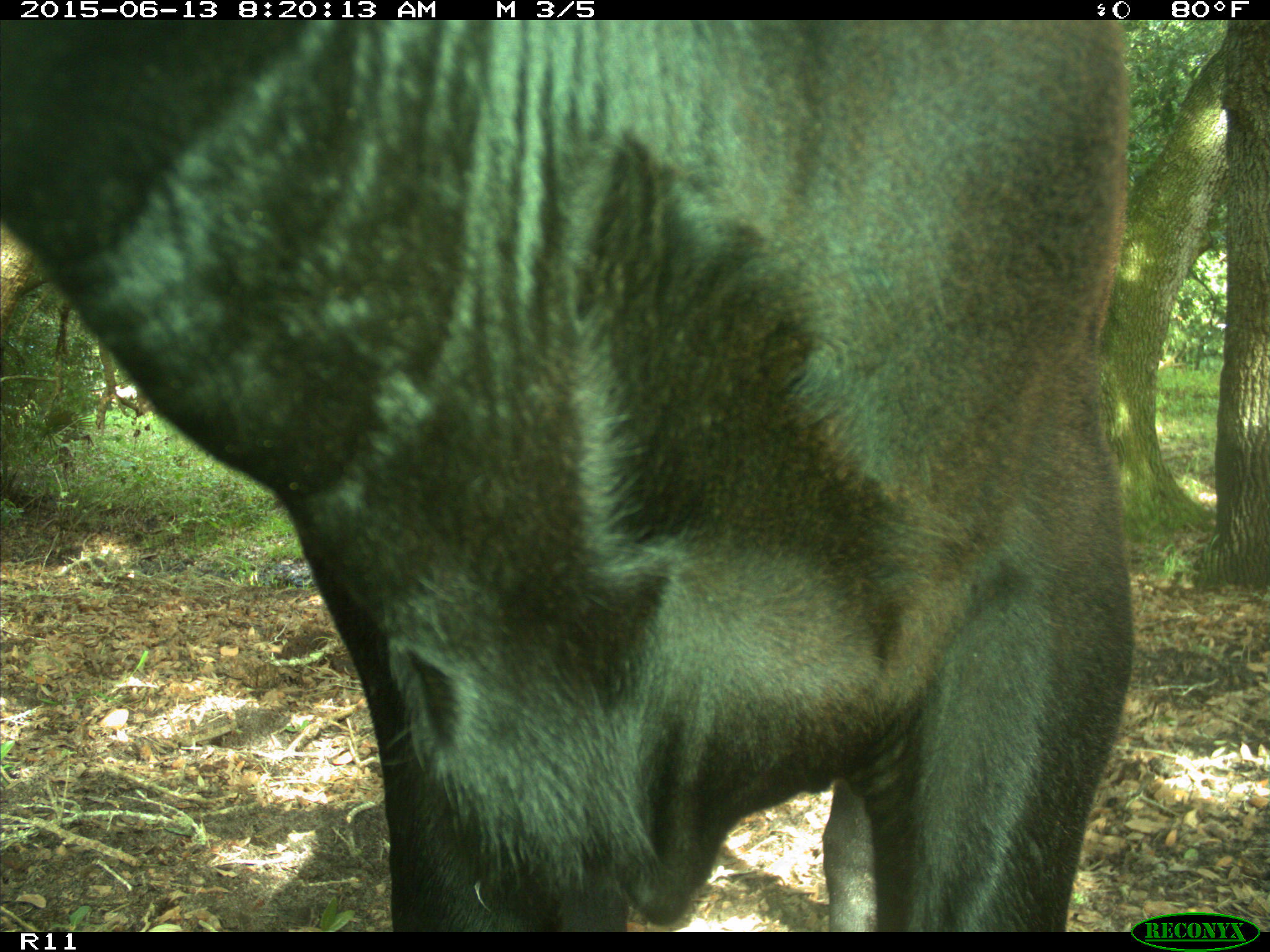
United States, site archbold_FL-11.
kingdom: Animalia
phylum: Chordata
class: Mammalia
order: Artiodactyla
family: Bovidae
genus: Bos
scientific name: Bos taurus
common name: domestic cow